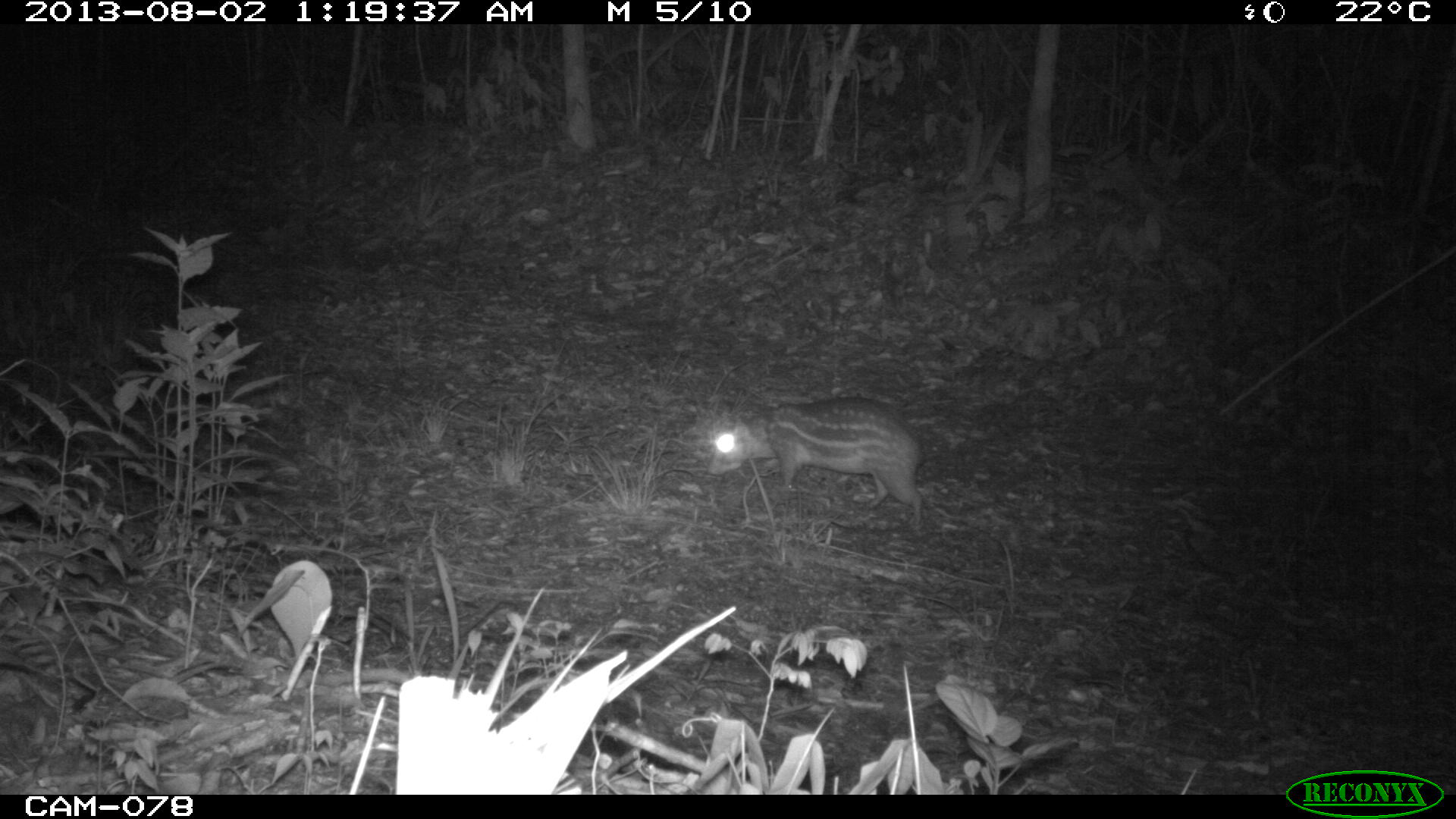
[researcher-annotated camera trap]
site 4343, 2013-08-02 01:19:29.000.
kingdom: Animalia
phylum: Chordata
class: Mammalia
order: Rodentia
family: Cuniculidae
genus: Cuniculus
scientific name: Cuniculus paca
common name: lowland paca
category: agouti paca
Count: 1.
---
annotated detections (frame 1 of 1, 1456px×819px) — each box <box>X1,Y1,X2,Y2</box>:
agouti paca: <box>705,395,930,531</box>